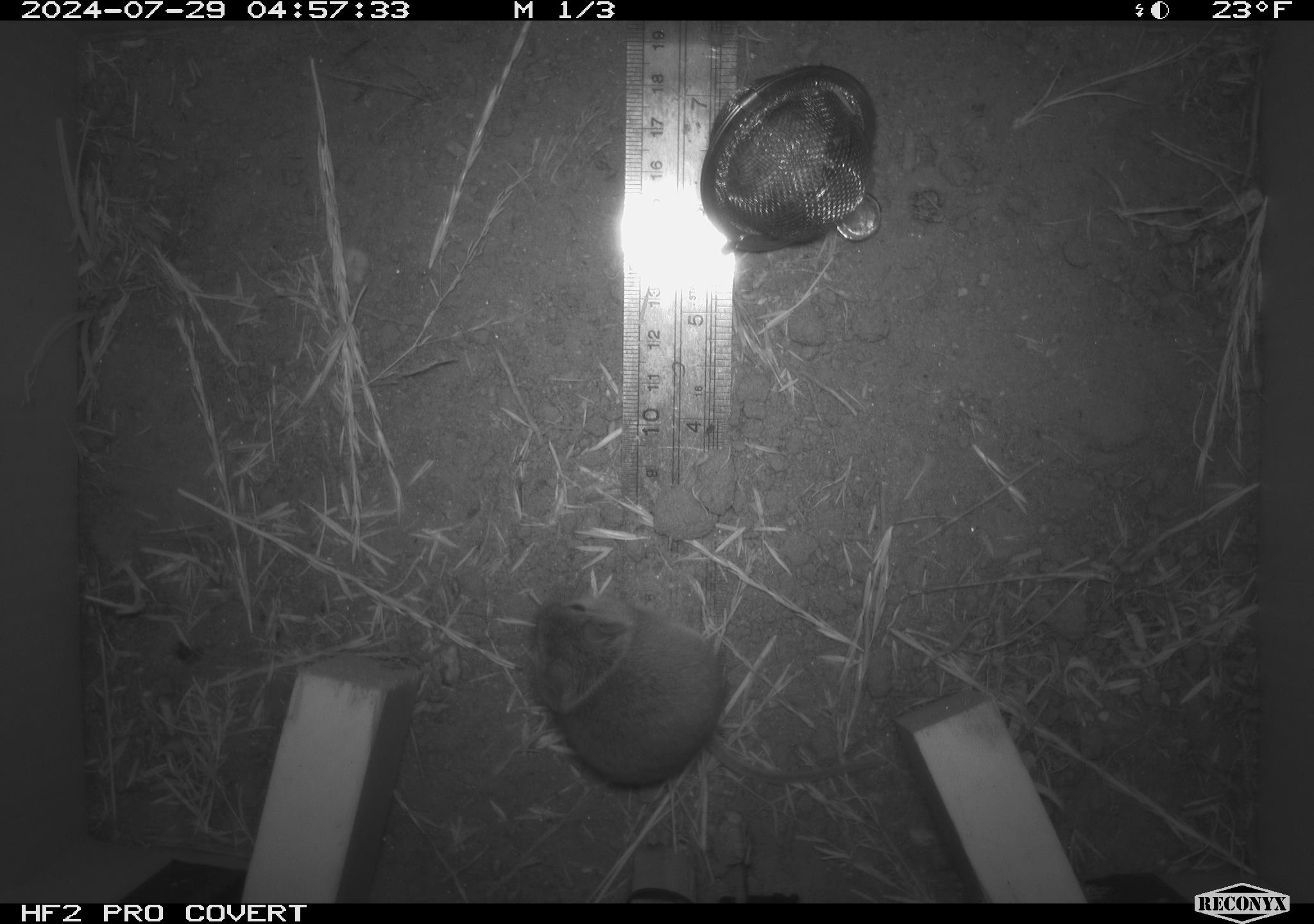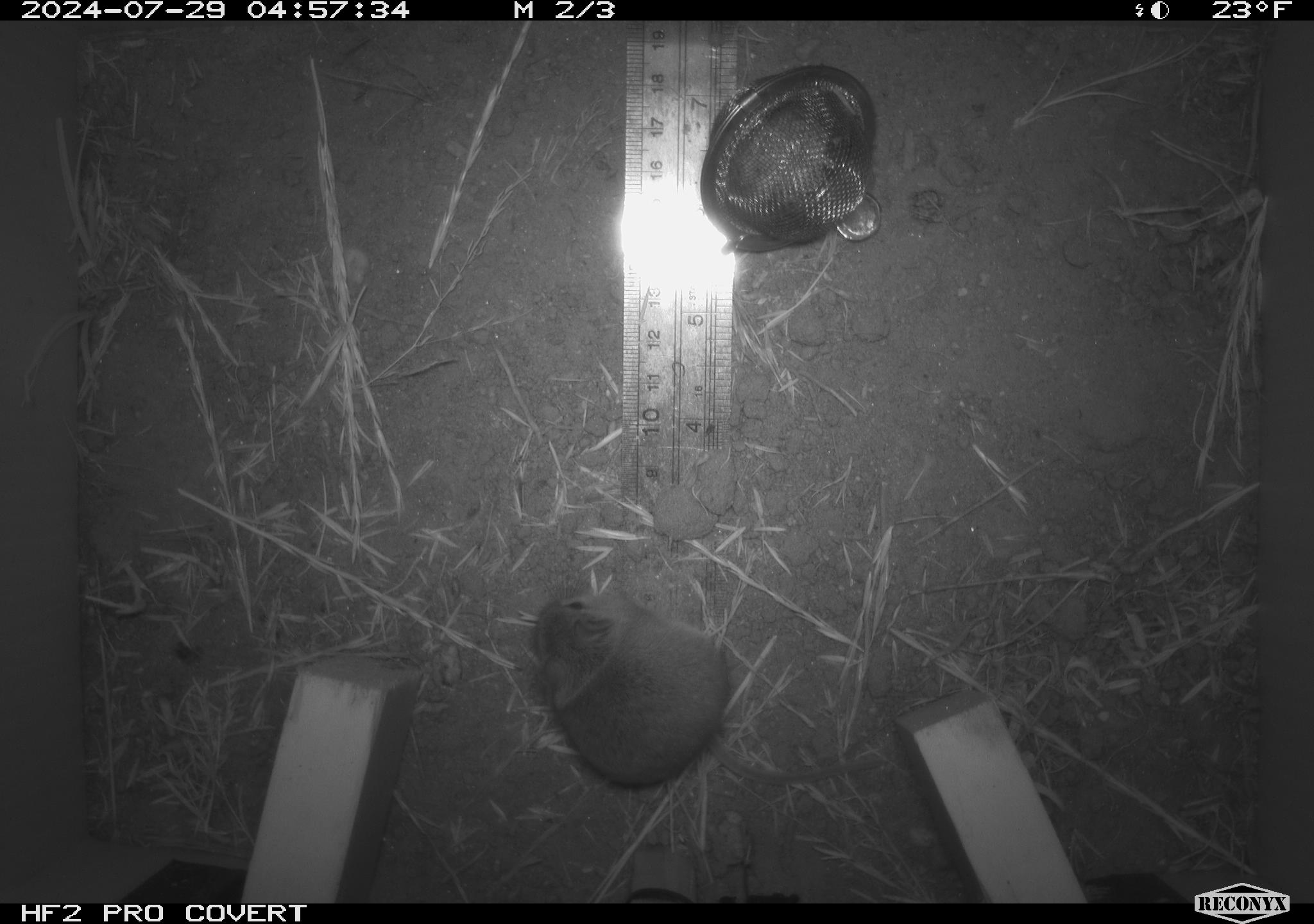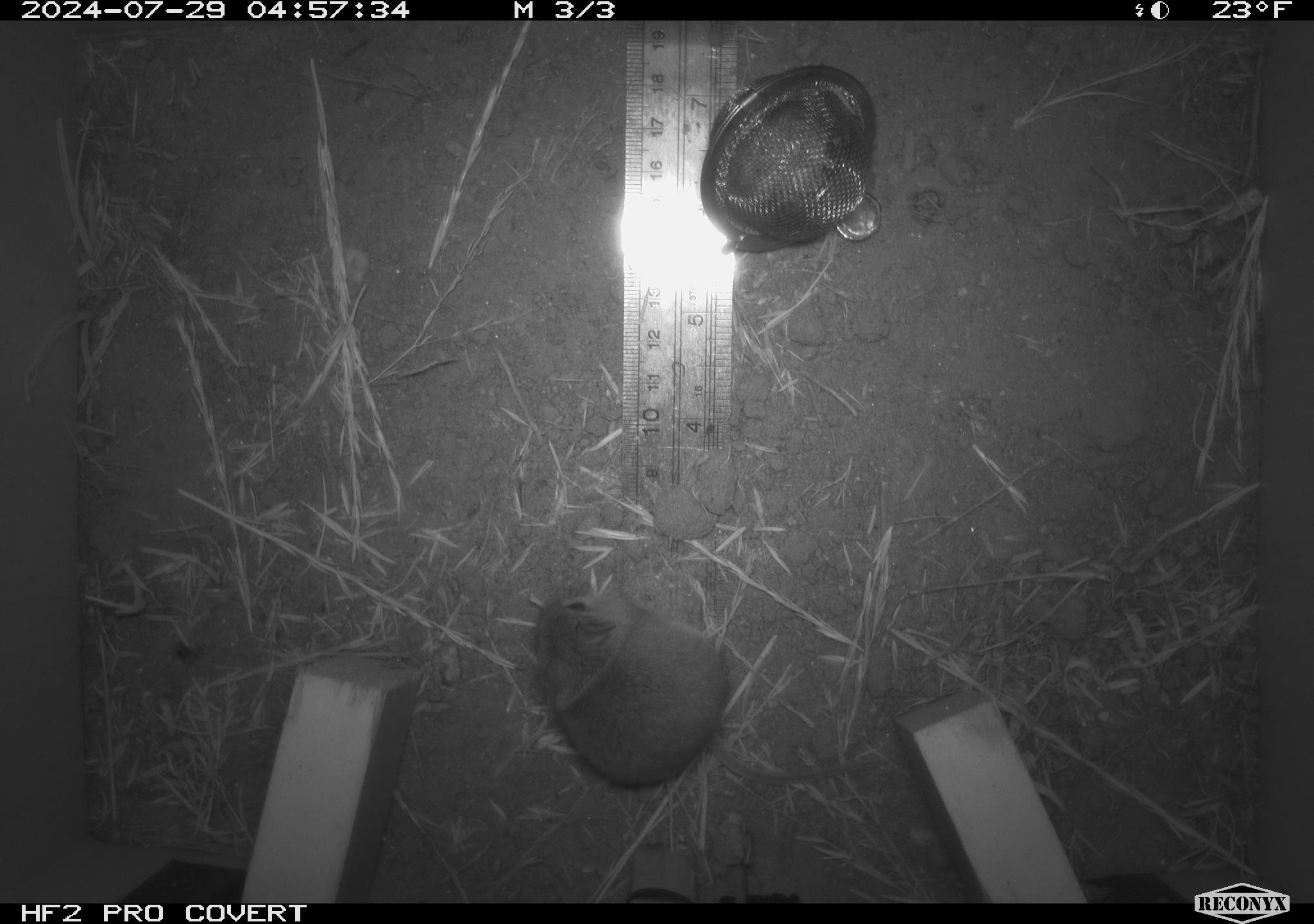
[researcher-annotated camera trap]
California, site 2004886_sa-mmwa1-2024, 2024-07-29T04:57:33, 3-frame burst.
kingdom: Animalia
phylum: Chordata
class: Mammalia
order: Rodentia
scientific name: Rodentia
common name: mouse species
Mouse species (Rodentia).